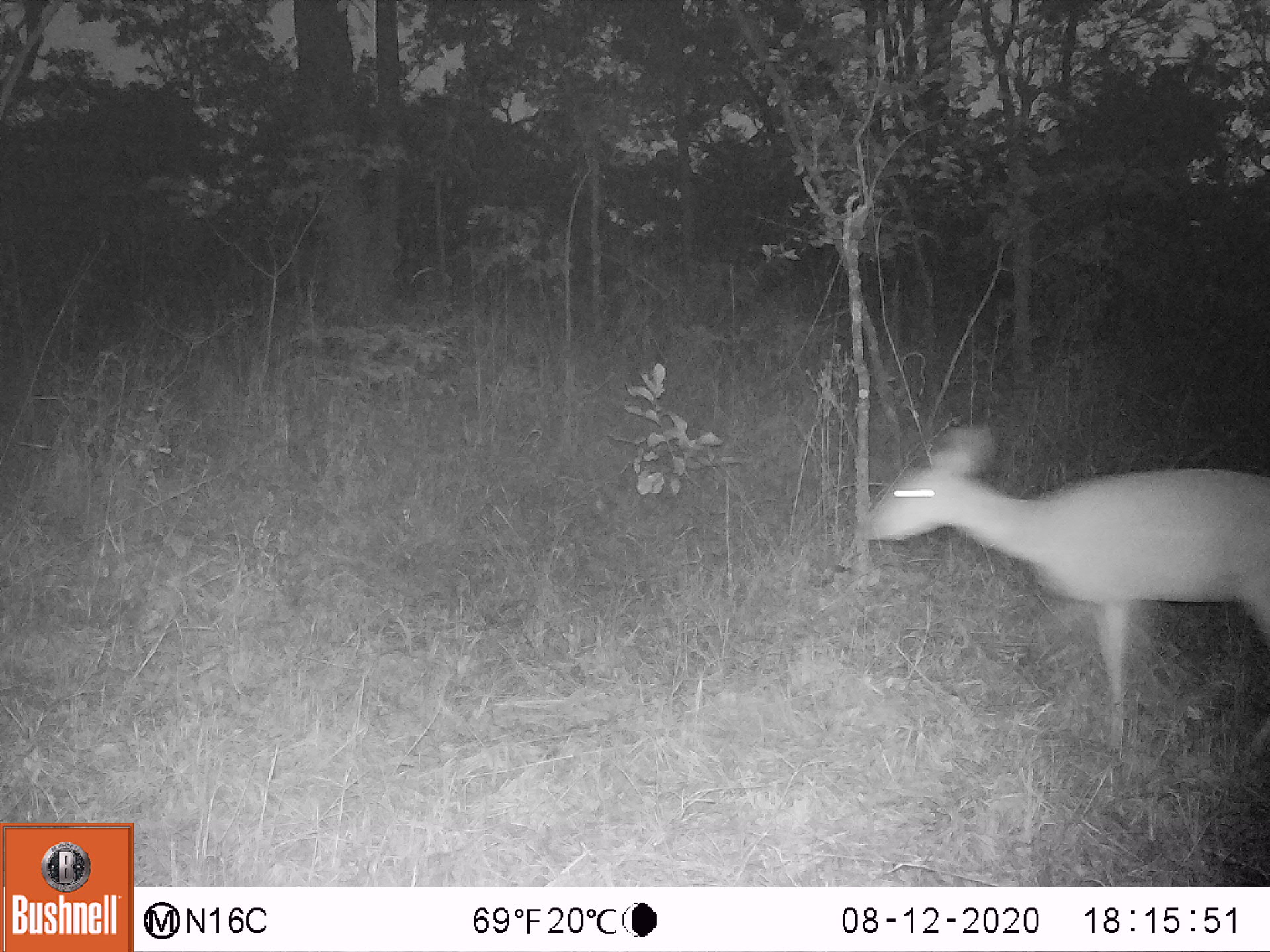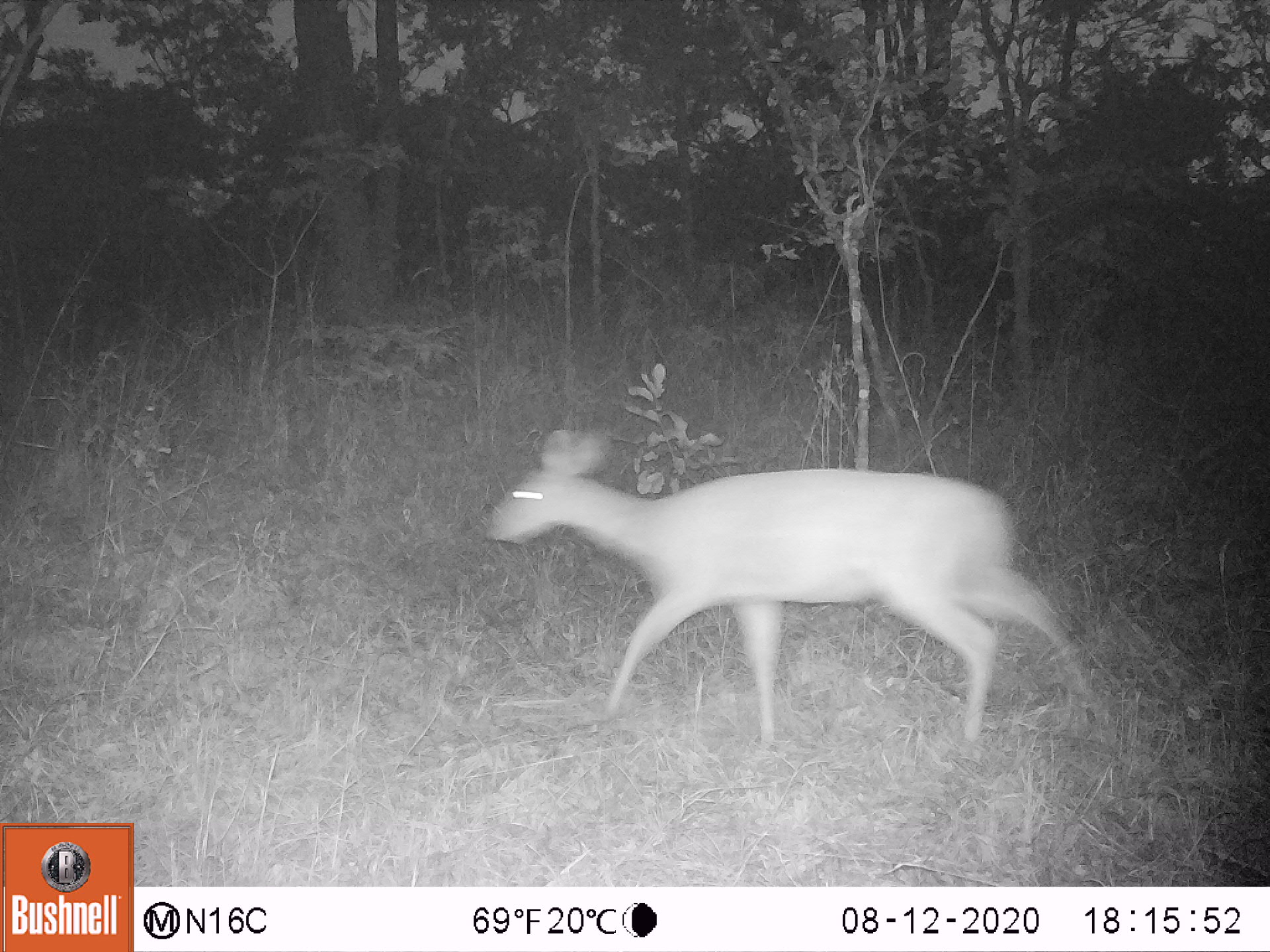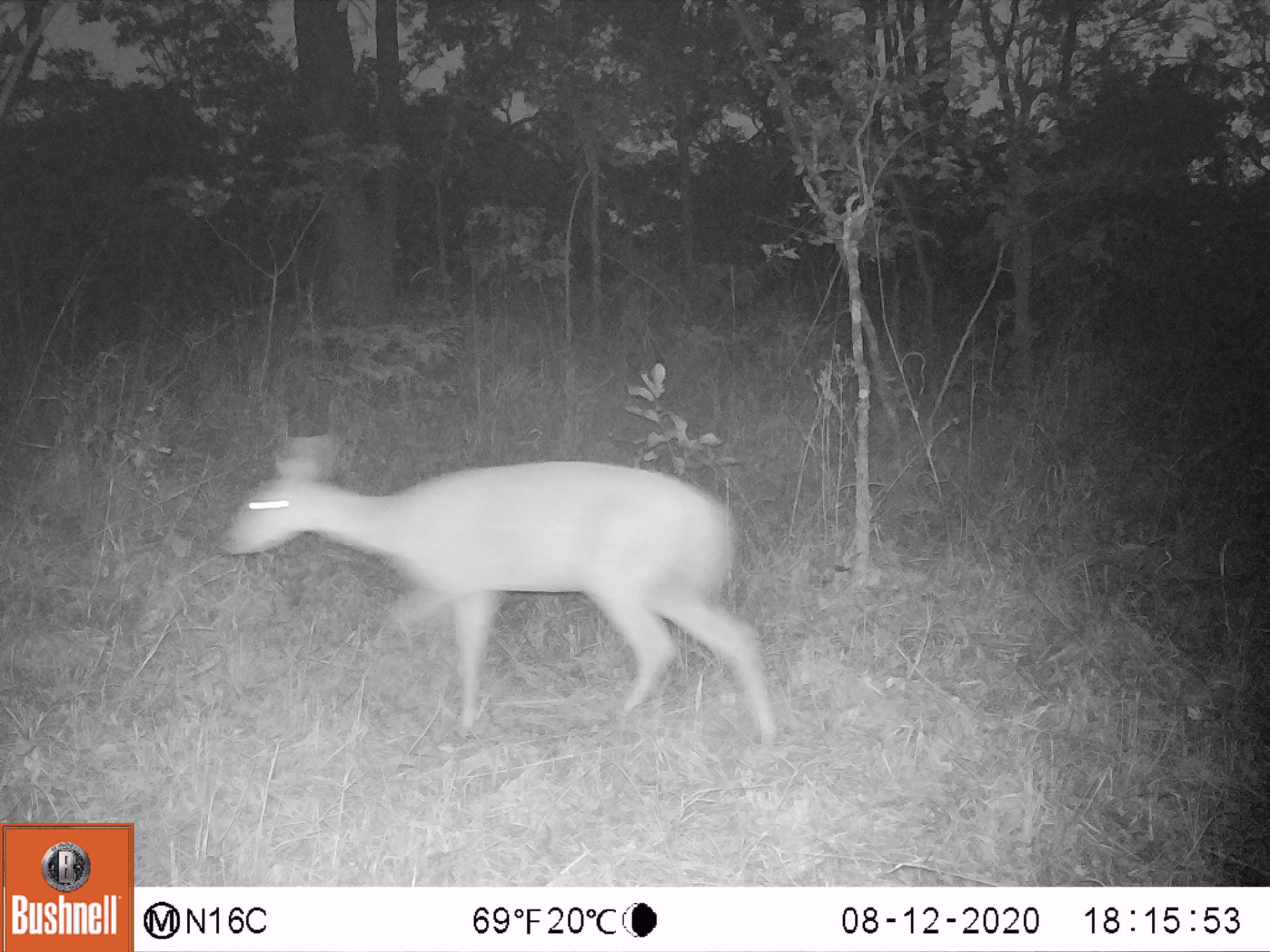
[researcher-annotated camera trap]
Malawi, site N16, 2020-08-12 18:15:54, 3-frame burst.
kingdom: Animalia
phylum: Chordata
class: Mammalia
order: Artiodactyla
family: Bovidae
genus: Tragelaphus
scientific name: Tragelaphus sylvaticus sylvaticus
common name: cape bushbuck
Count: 1.